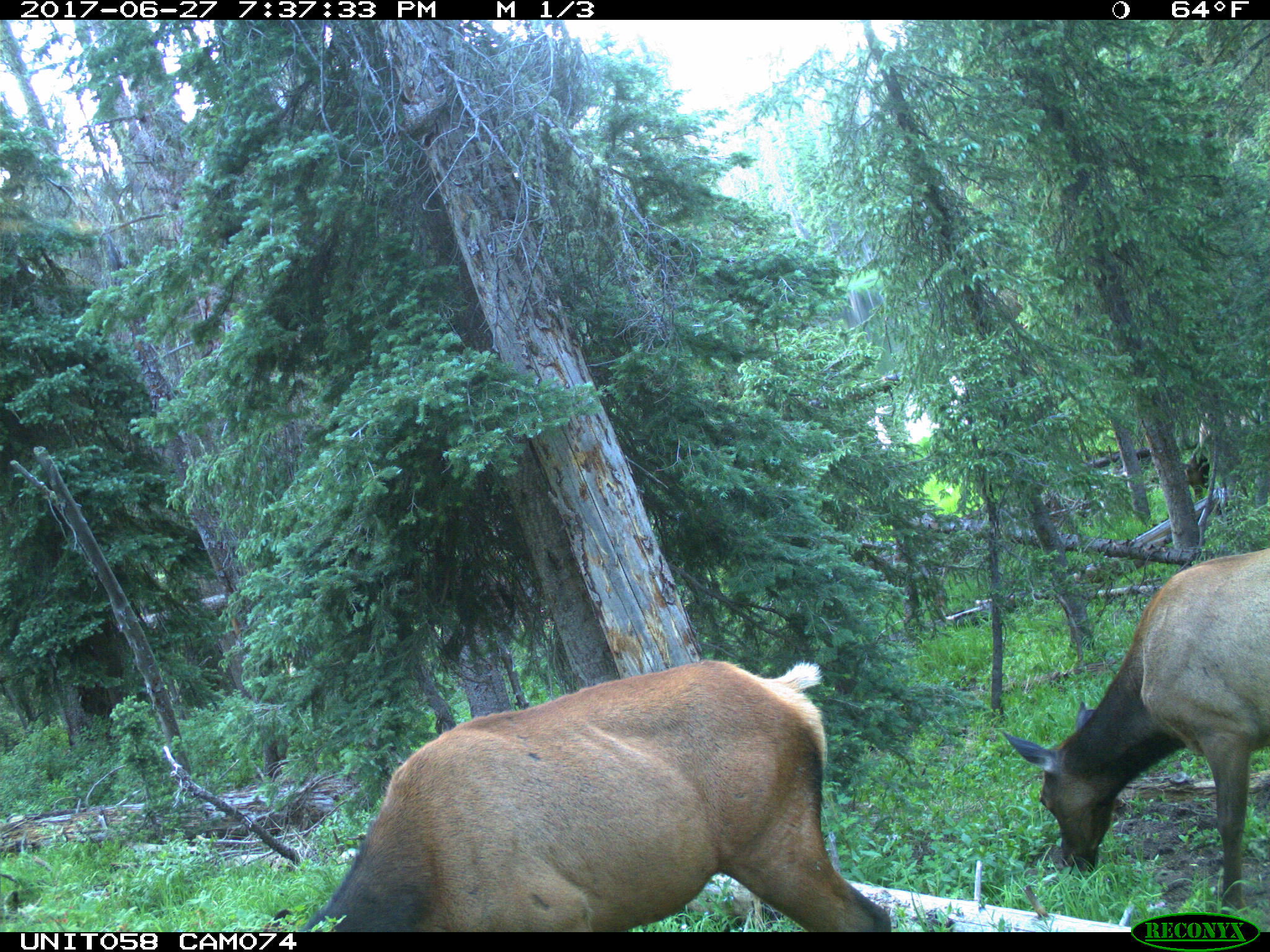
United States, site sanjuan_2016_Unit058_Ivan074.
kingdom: Animalia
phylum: Chordata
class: Mammalia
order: Artiodactyla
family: Cervidae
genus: Cervus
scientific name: Cervus elaphus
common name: red deer